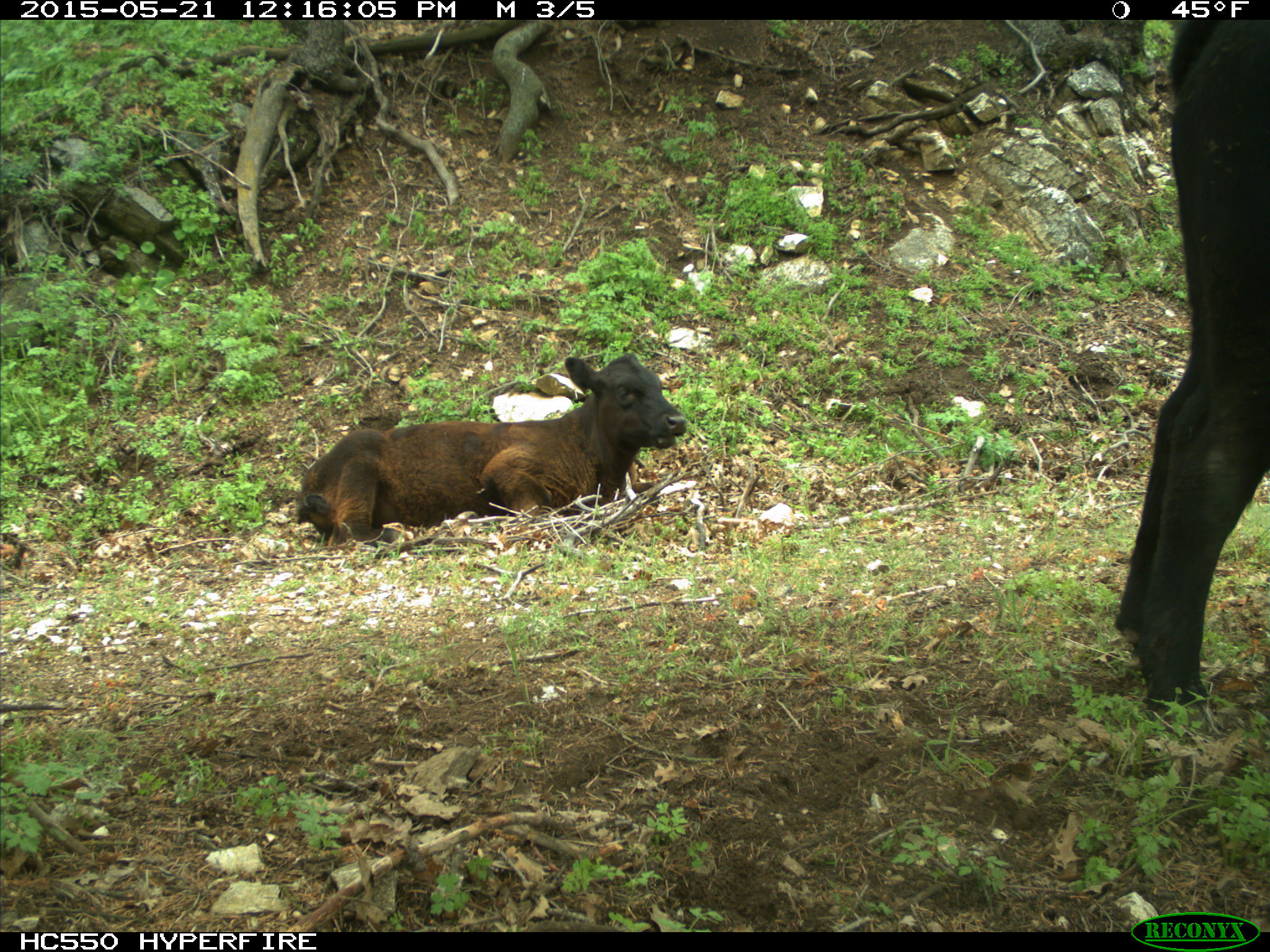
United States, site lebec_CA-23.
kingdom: Animalia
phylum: Chordata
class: Mammalia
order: Artiodactyla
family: Bovidae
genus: Bos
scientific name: Bos taurus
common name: domestic cow